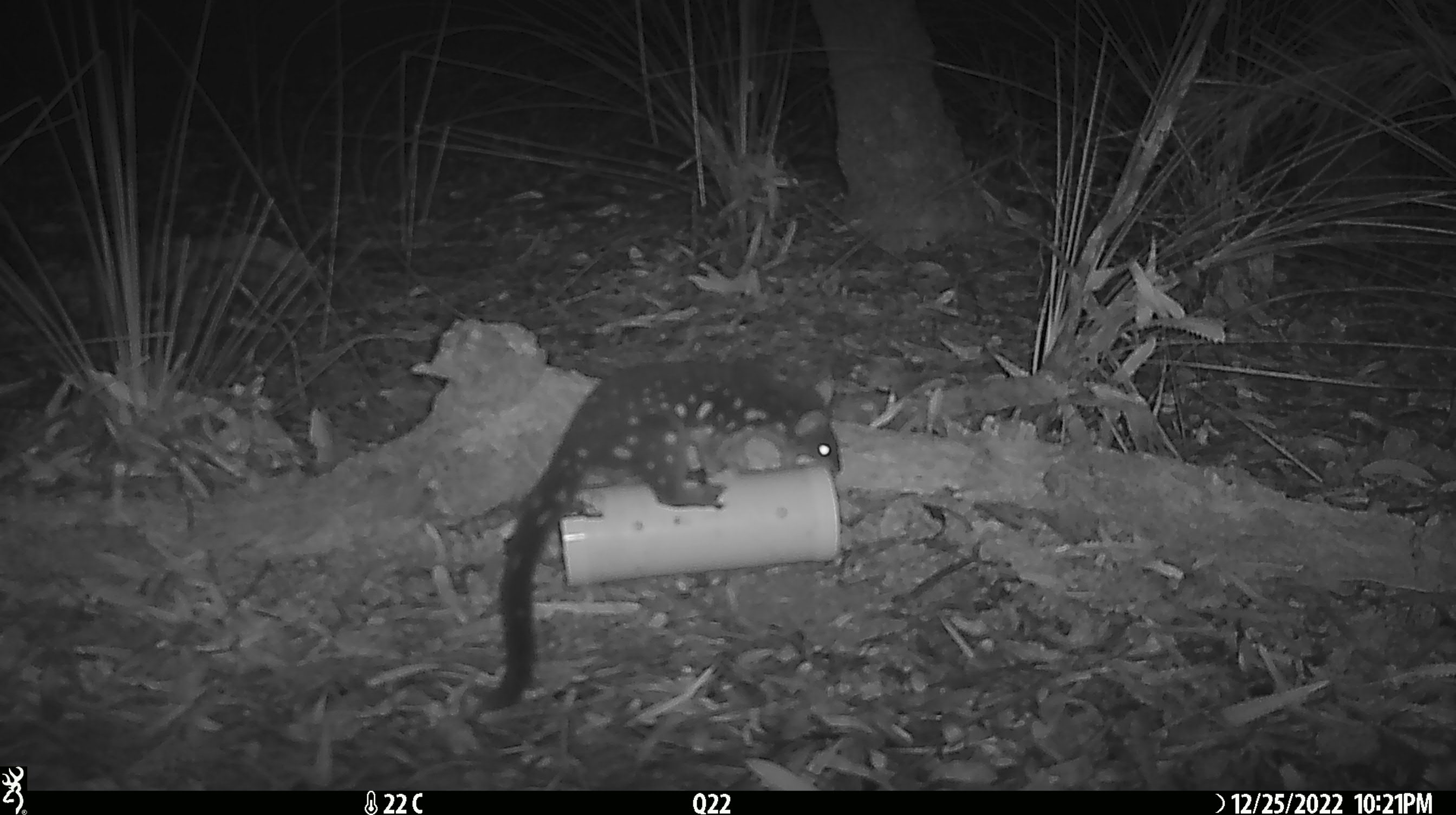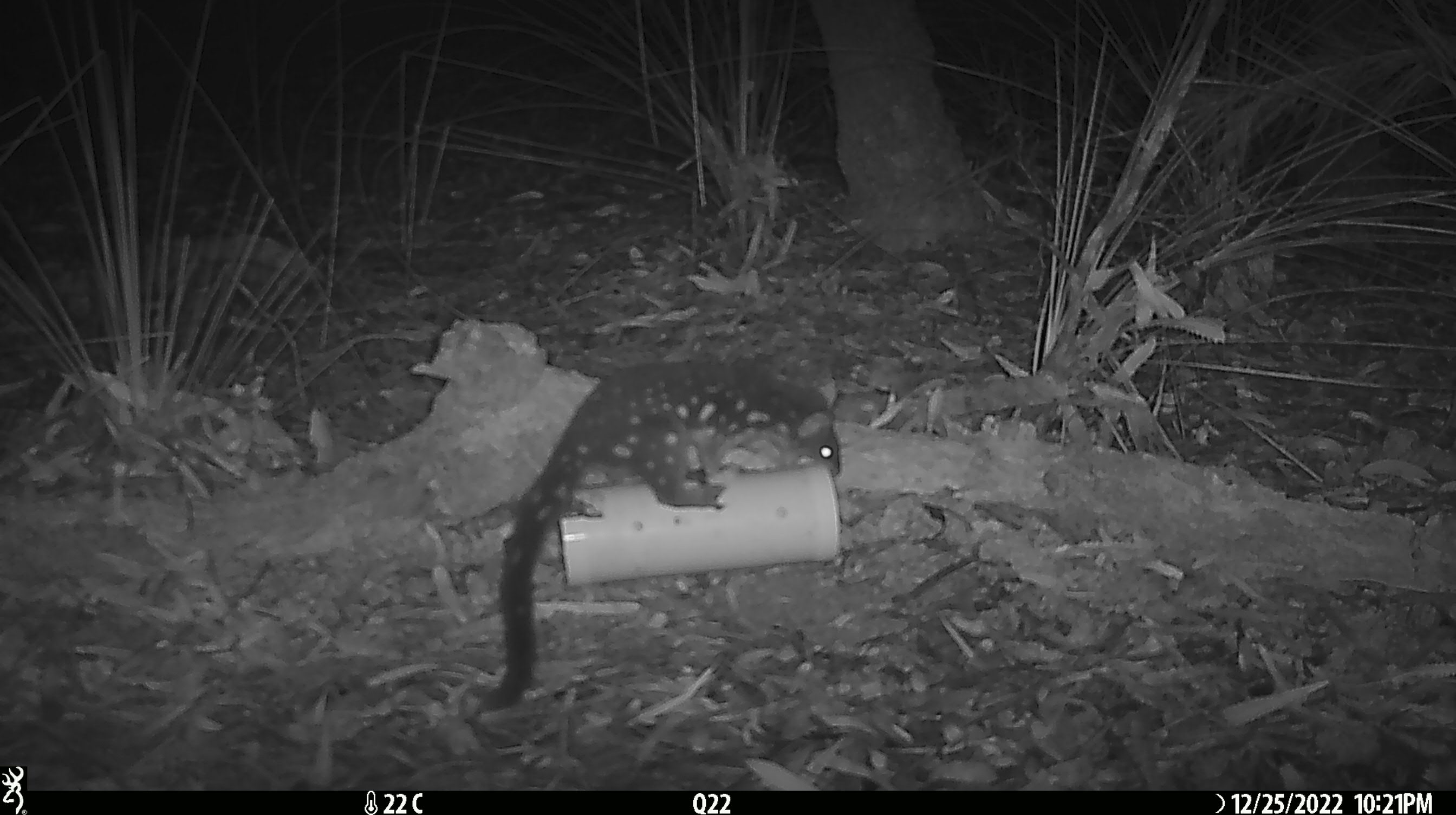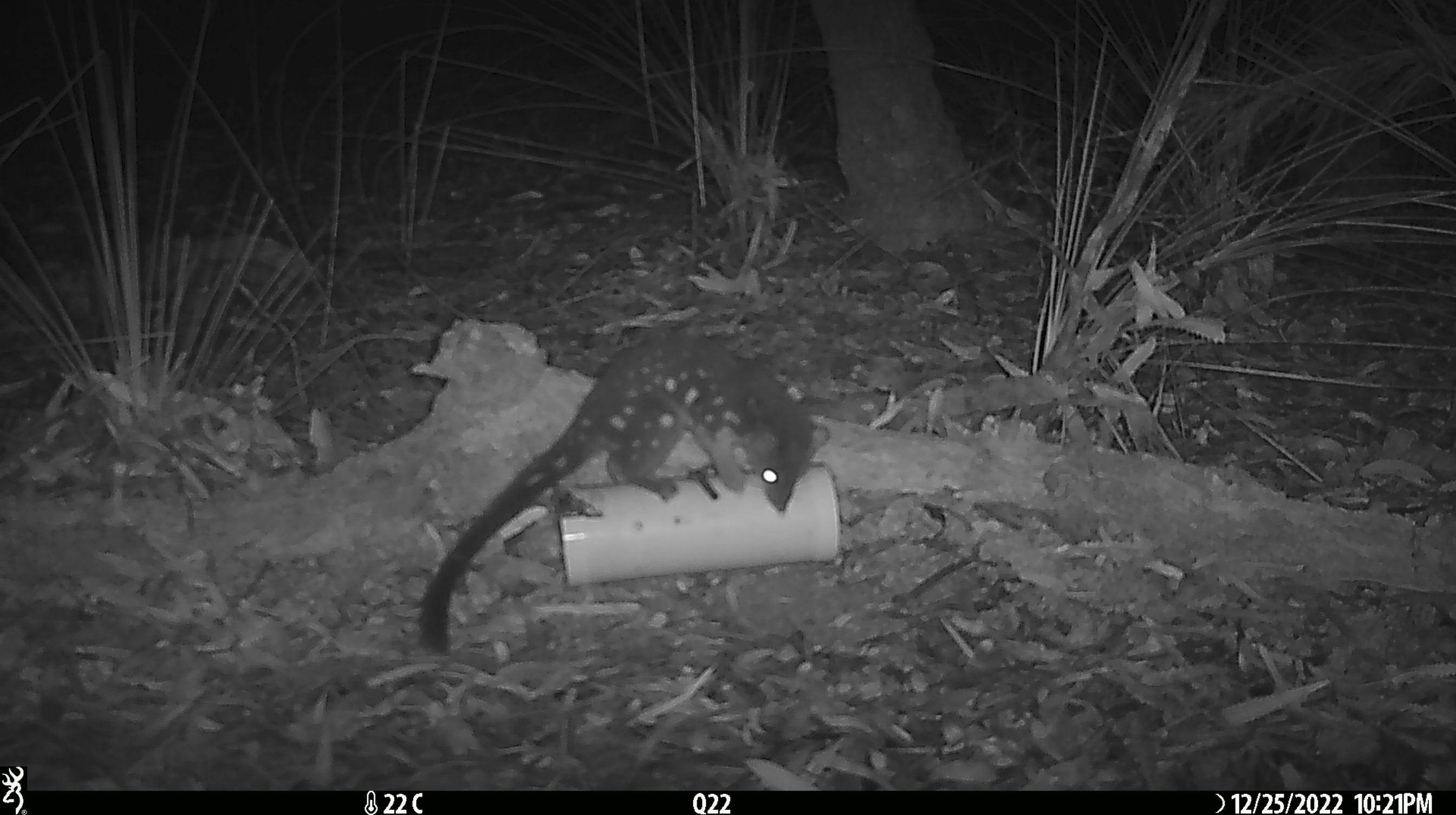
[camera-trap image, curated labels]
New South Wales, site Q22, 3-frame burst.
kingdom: Animalia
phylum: Chordata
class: Mammalia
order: Dasyuromorphia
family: Dasyuridae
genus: Dasyurus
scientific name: Dasyurus maculatus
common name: spotted-tailed quoll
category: quoll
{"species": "quoll (spotted-tailed quoll) (Dasyurus maculatus)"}